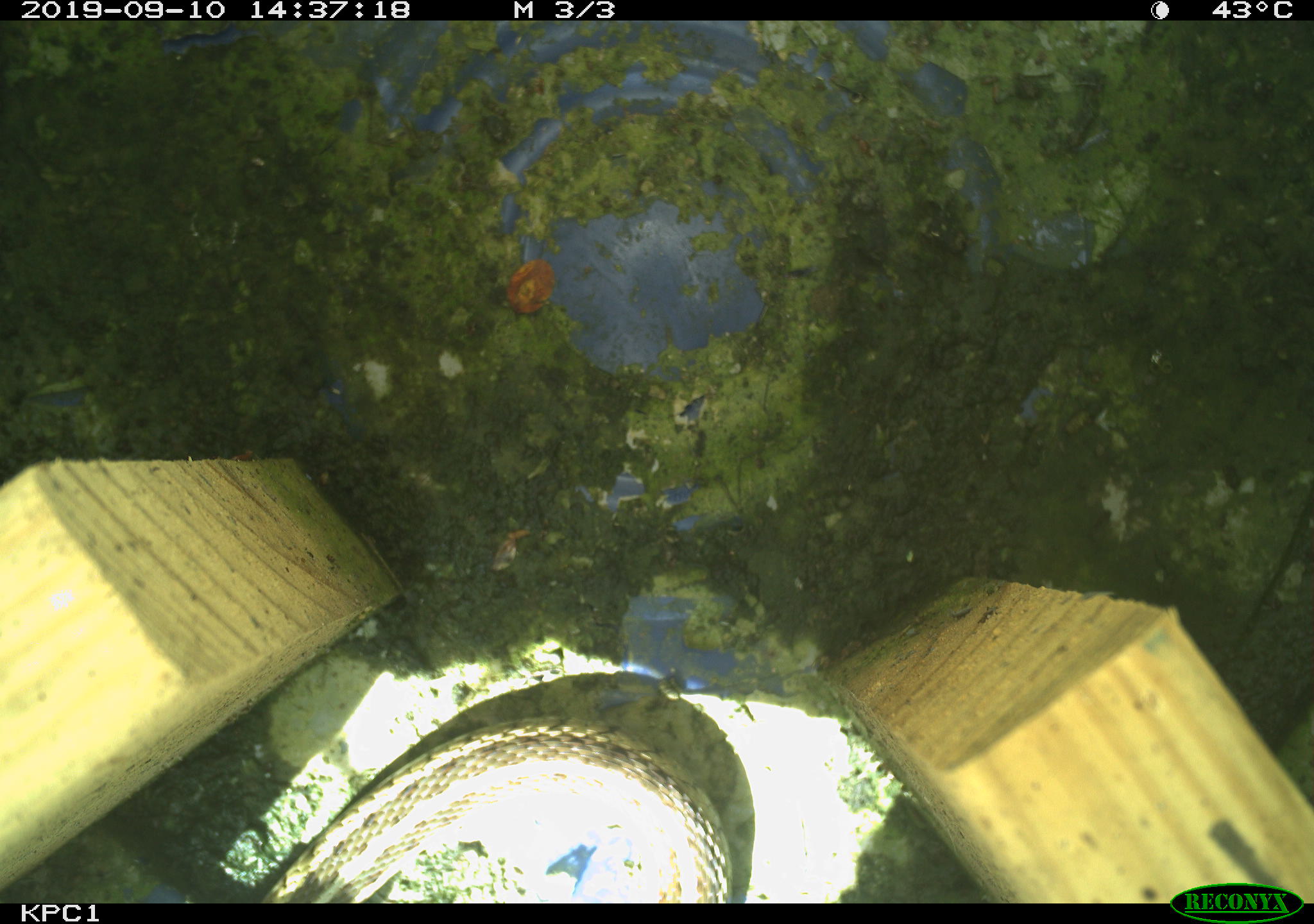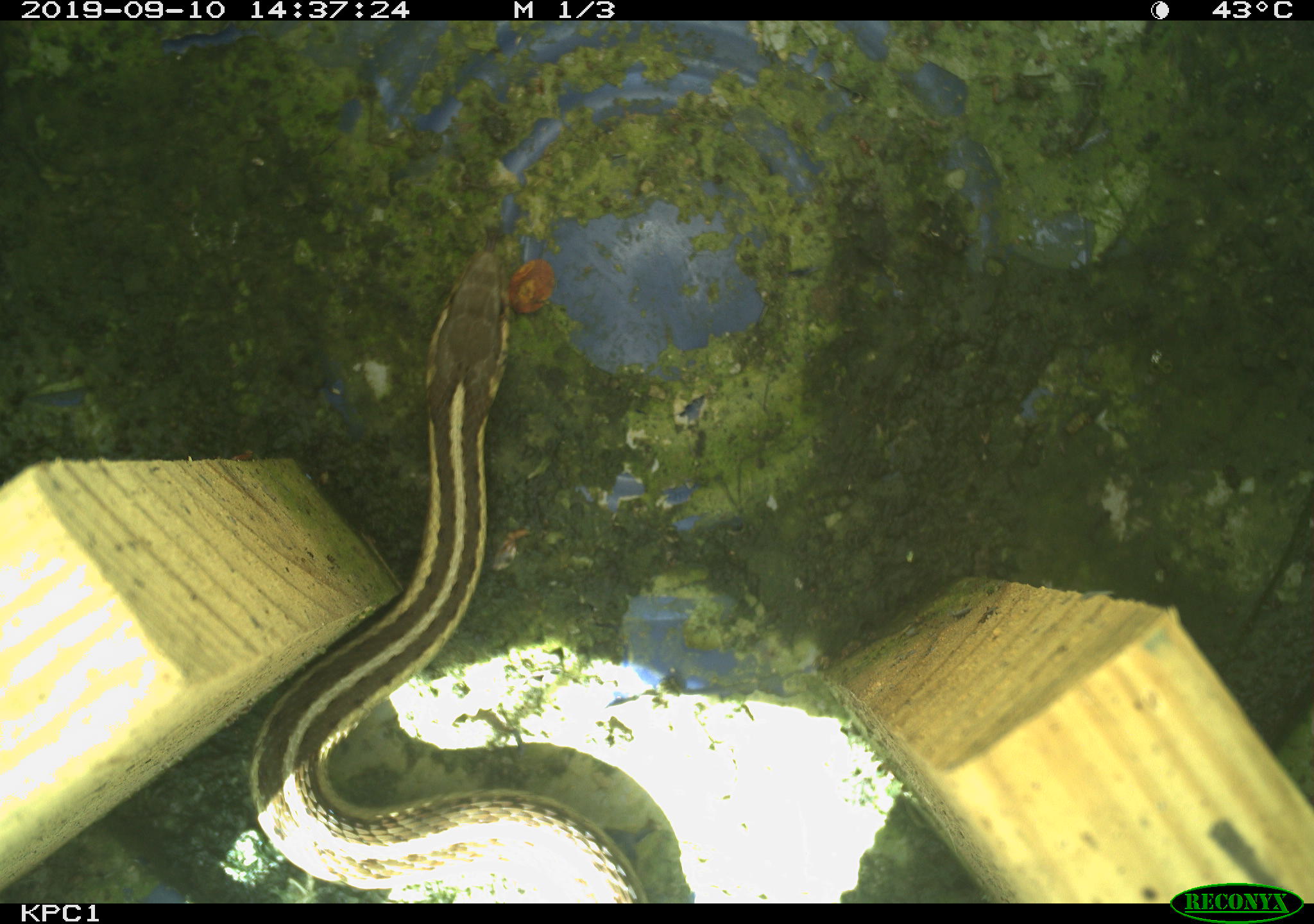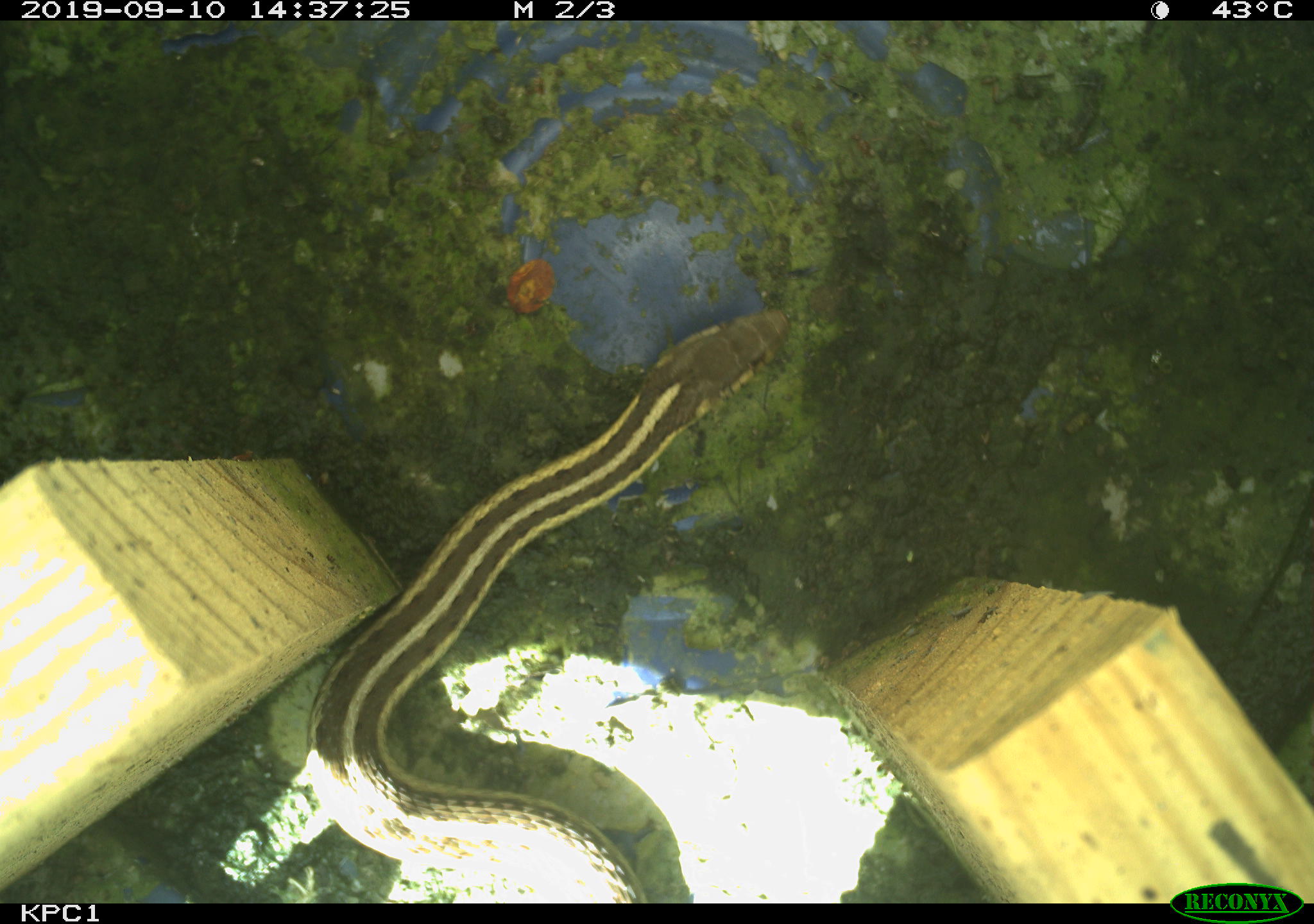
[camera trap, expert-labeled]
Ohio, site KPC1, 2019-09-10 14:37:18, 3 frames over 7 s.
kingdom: Animalia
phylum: Chordata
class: Reptilia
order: Squamata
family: Colubridae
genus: Thamnophis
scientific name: Thamnophis sirtalis sirtalis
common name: eastern gartersnake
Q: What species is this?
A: Eastern gartersnake (Thamnophis sirtalis sirtalis).